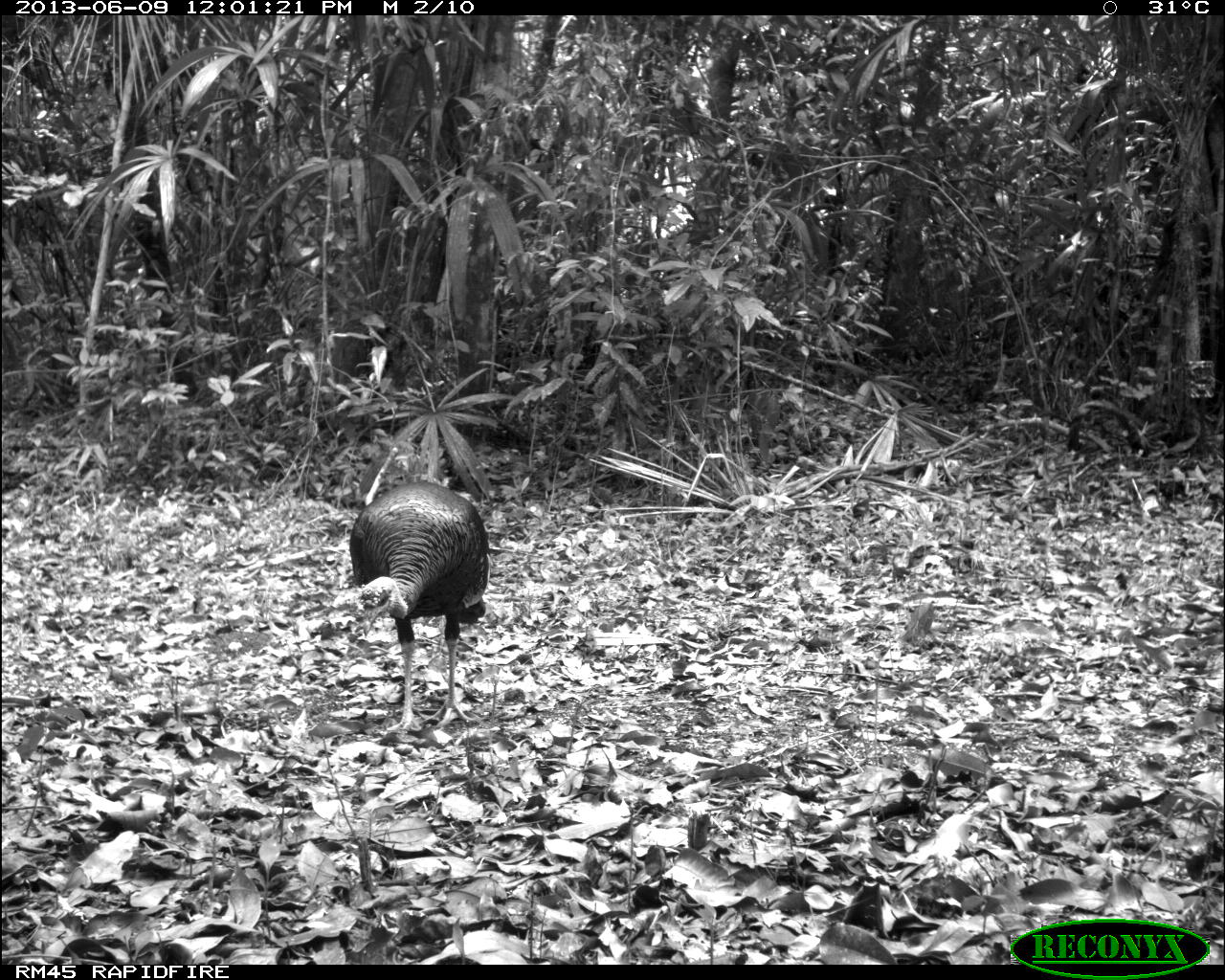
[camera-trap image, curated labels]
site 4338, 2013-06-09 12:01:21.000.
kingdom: Animalia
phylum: Chordata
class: Aves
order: Galliformes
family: Phasianidae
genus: Meleagris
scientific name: Meleagris ocellata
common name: ocellated turkey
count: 1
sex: male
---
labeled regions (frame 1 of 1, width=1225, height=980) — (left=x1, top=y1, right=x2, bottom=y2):
meleagris ocellata: (left=349, top=480, right=488, bottom=733)